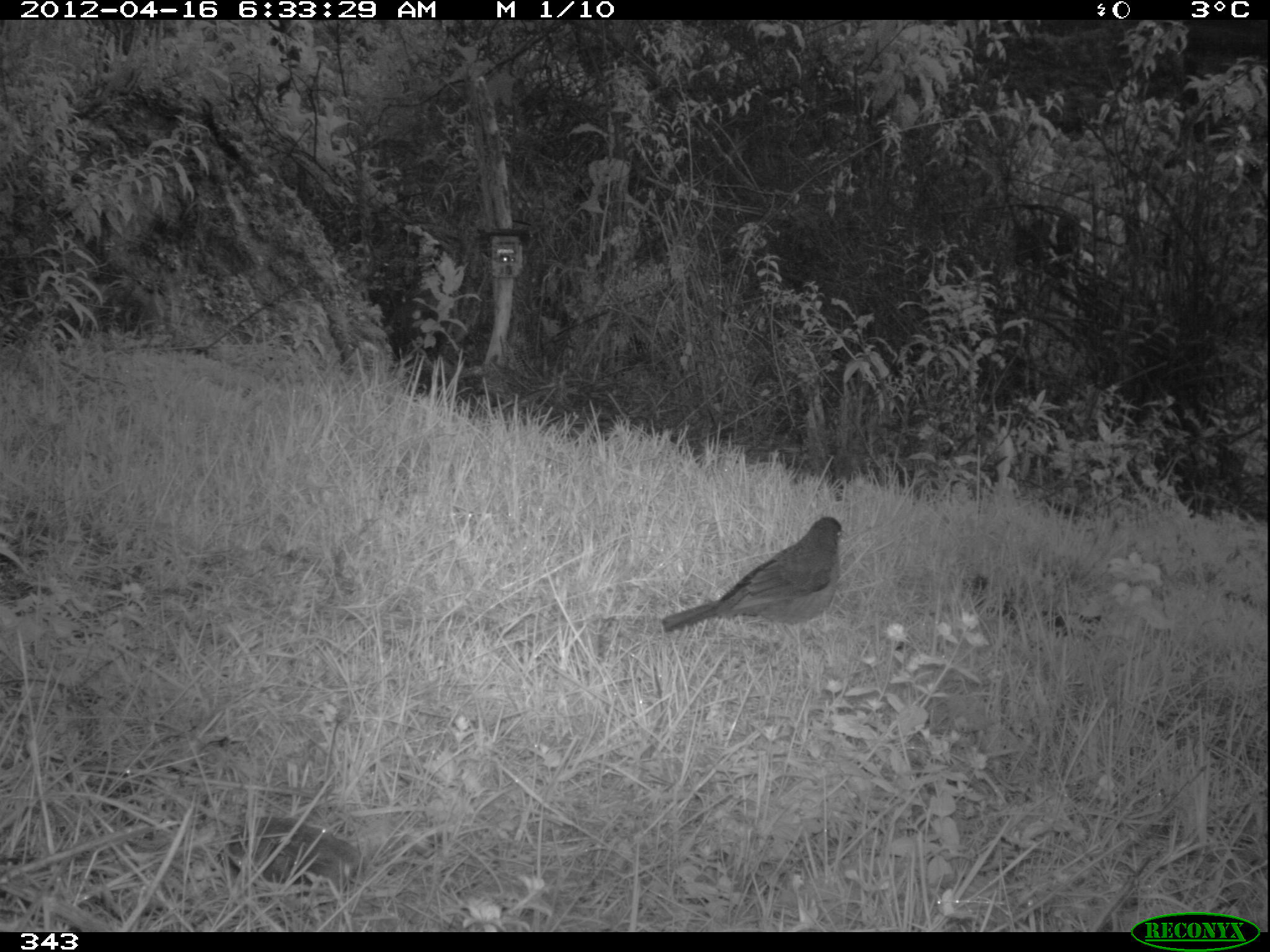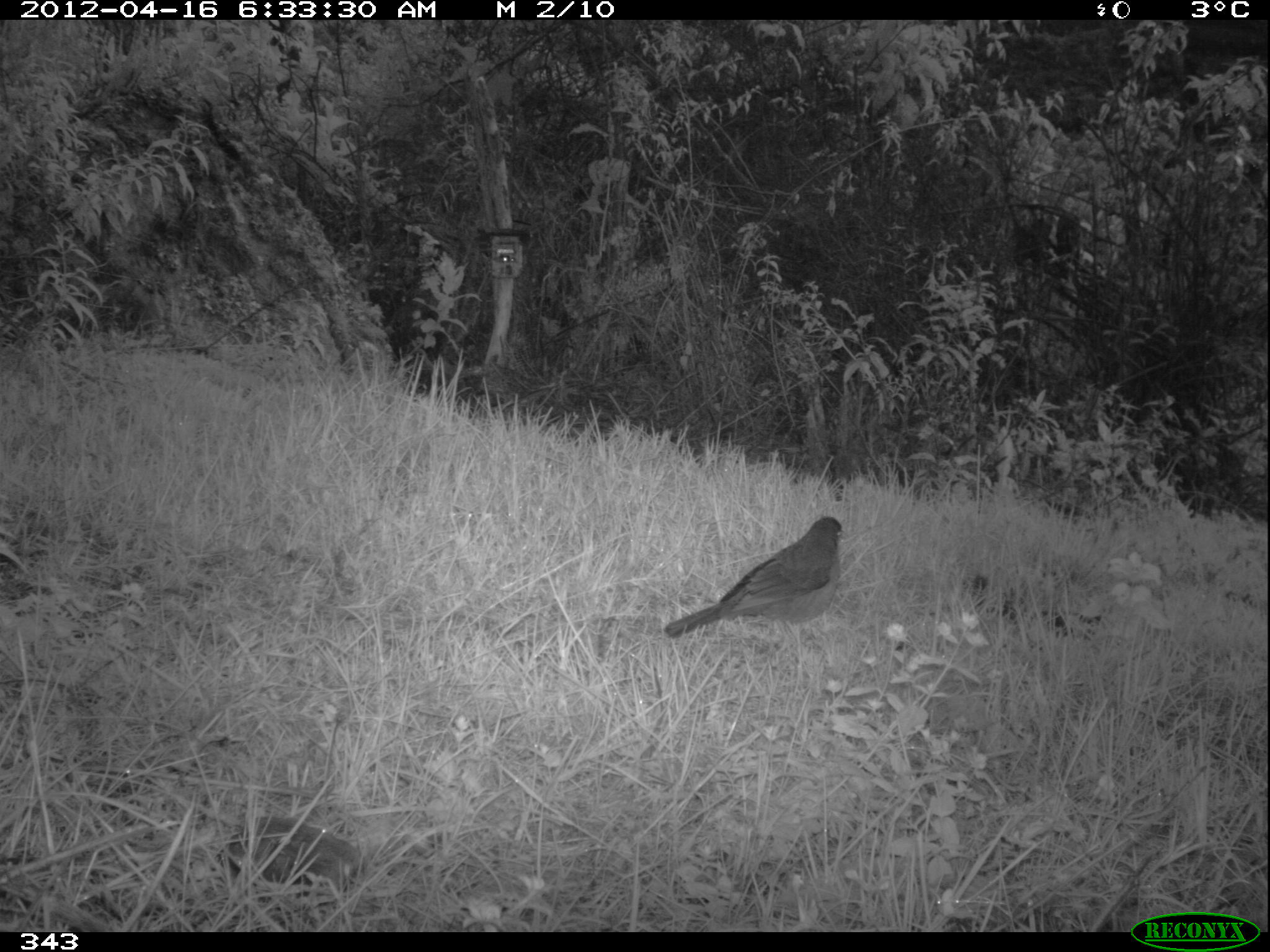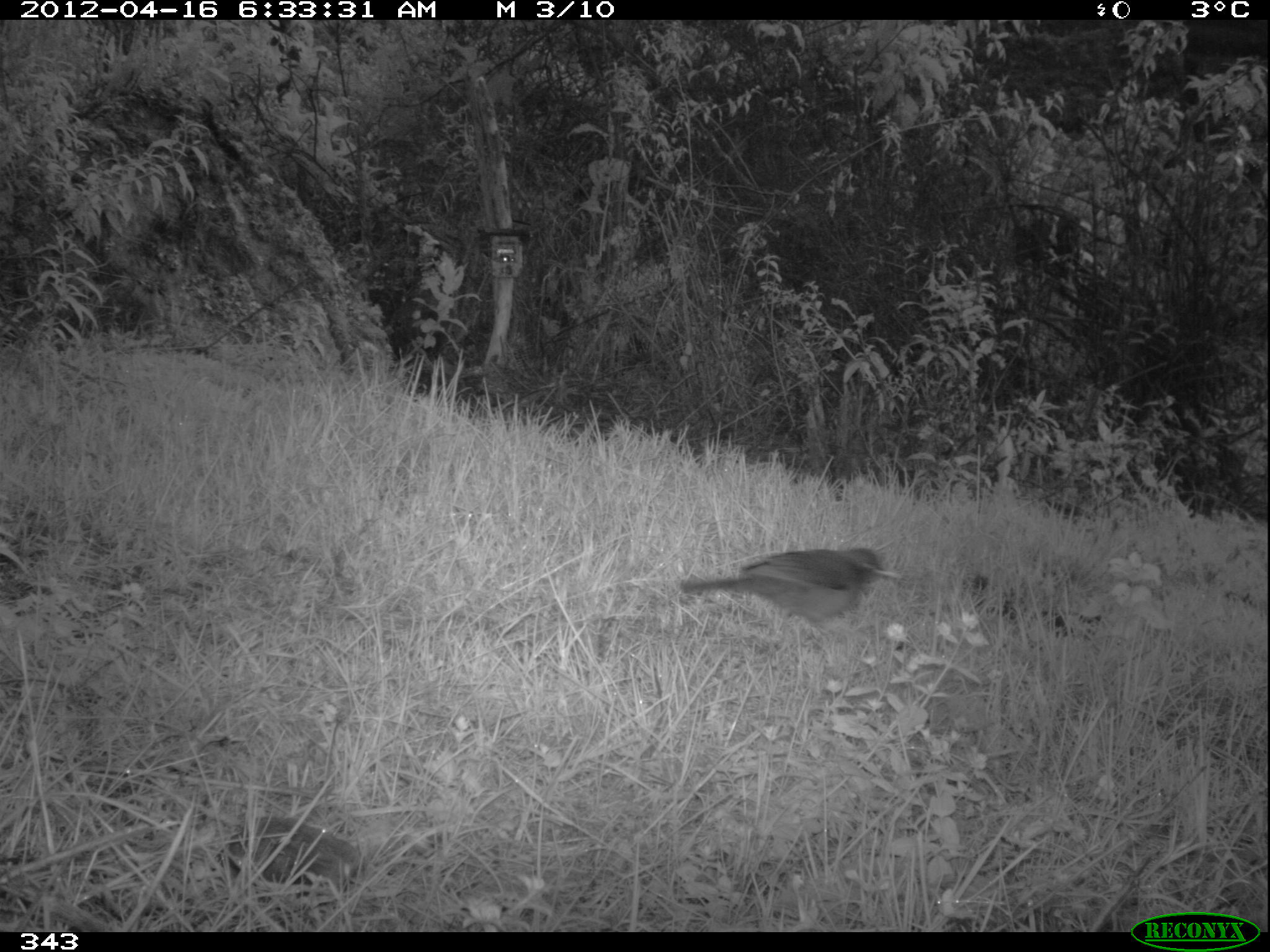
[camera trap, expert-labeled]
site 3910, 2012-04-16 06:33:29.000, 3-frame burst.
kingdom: Animalia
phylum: Chordata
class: Aves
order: Passeriformes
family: Turdidae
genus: Turdus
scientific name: Turdus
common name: true thrushes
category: turdus sp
Turdus sp (true thrushes) (Turdus).